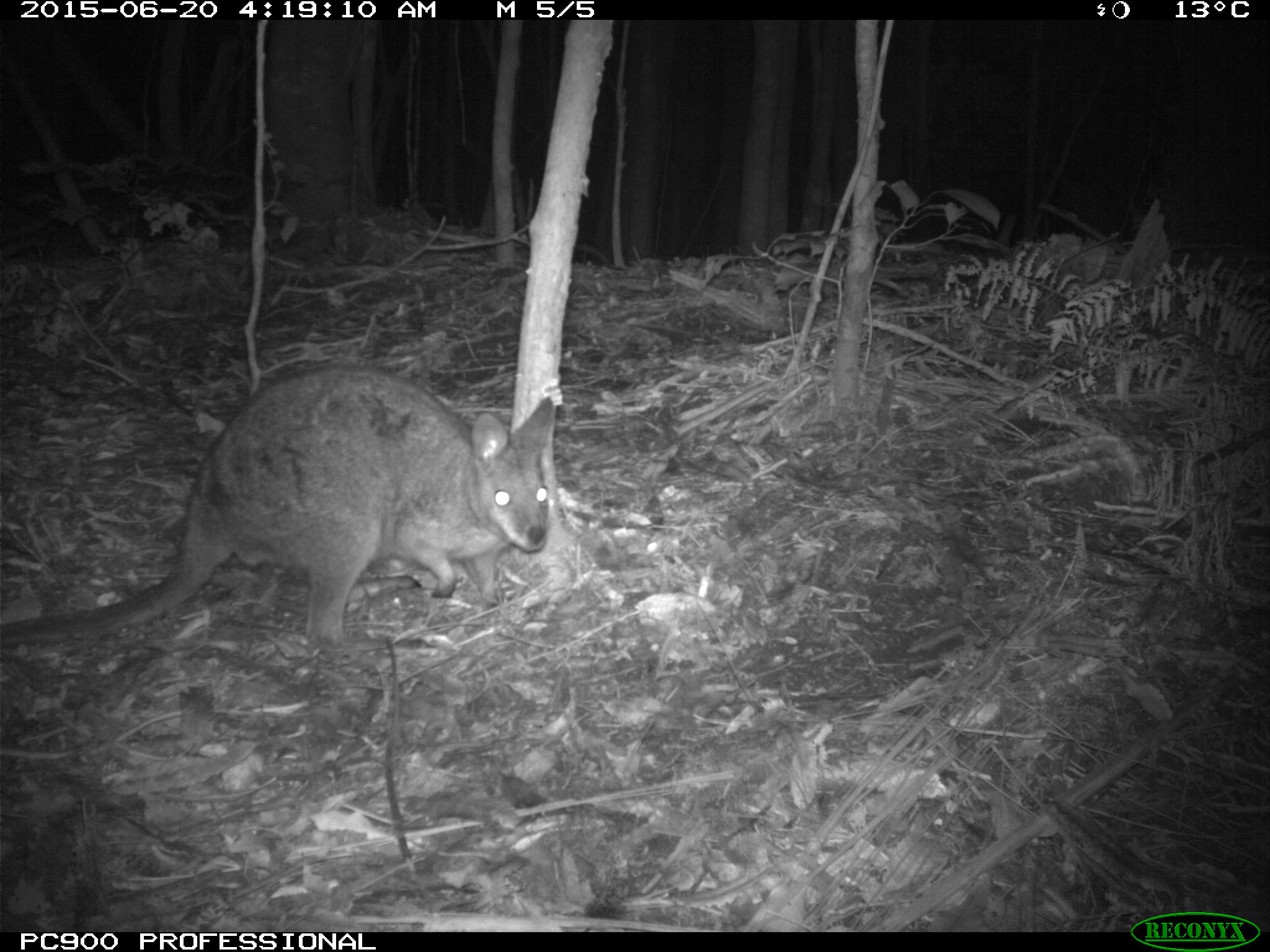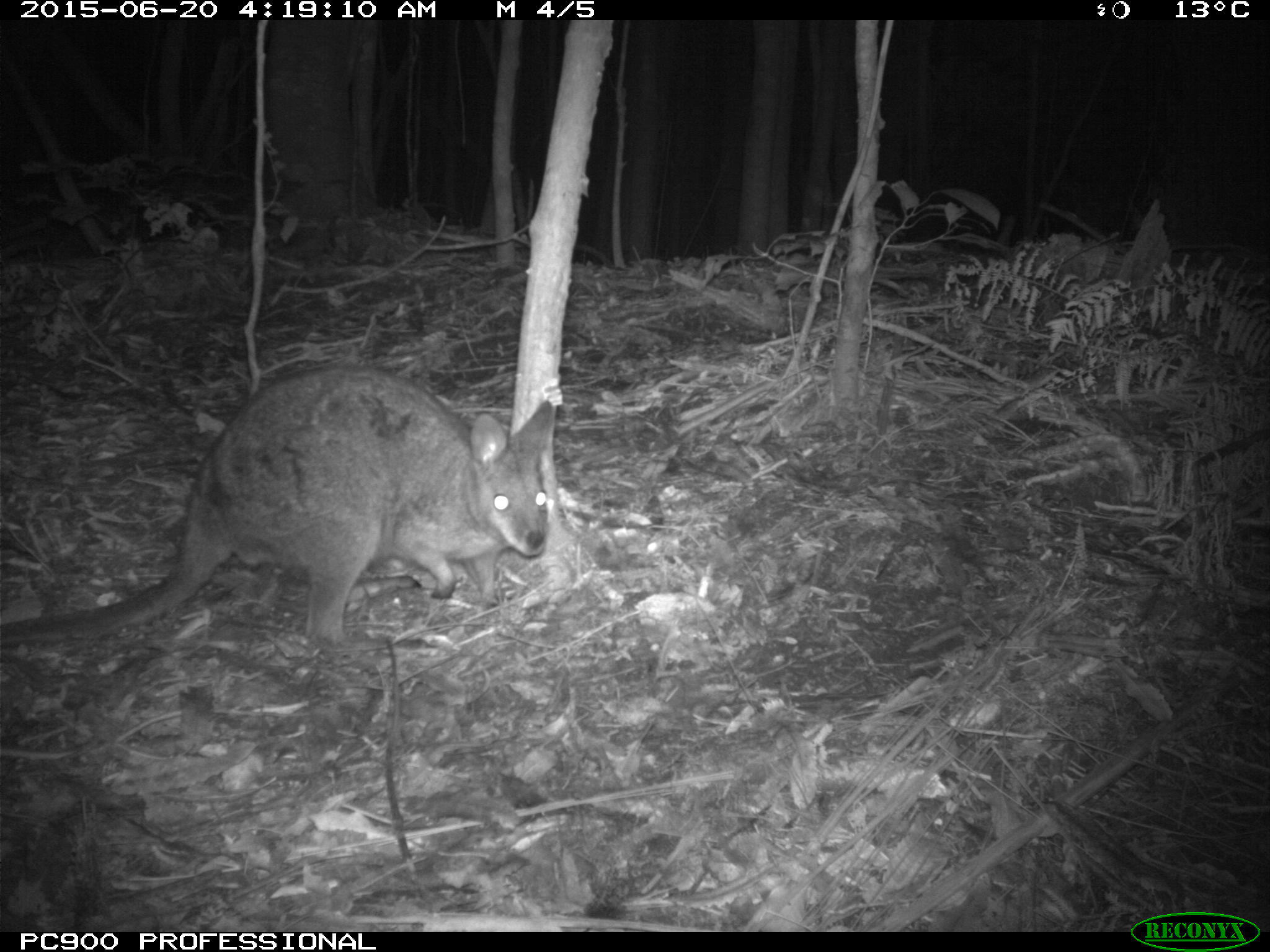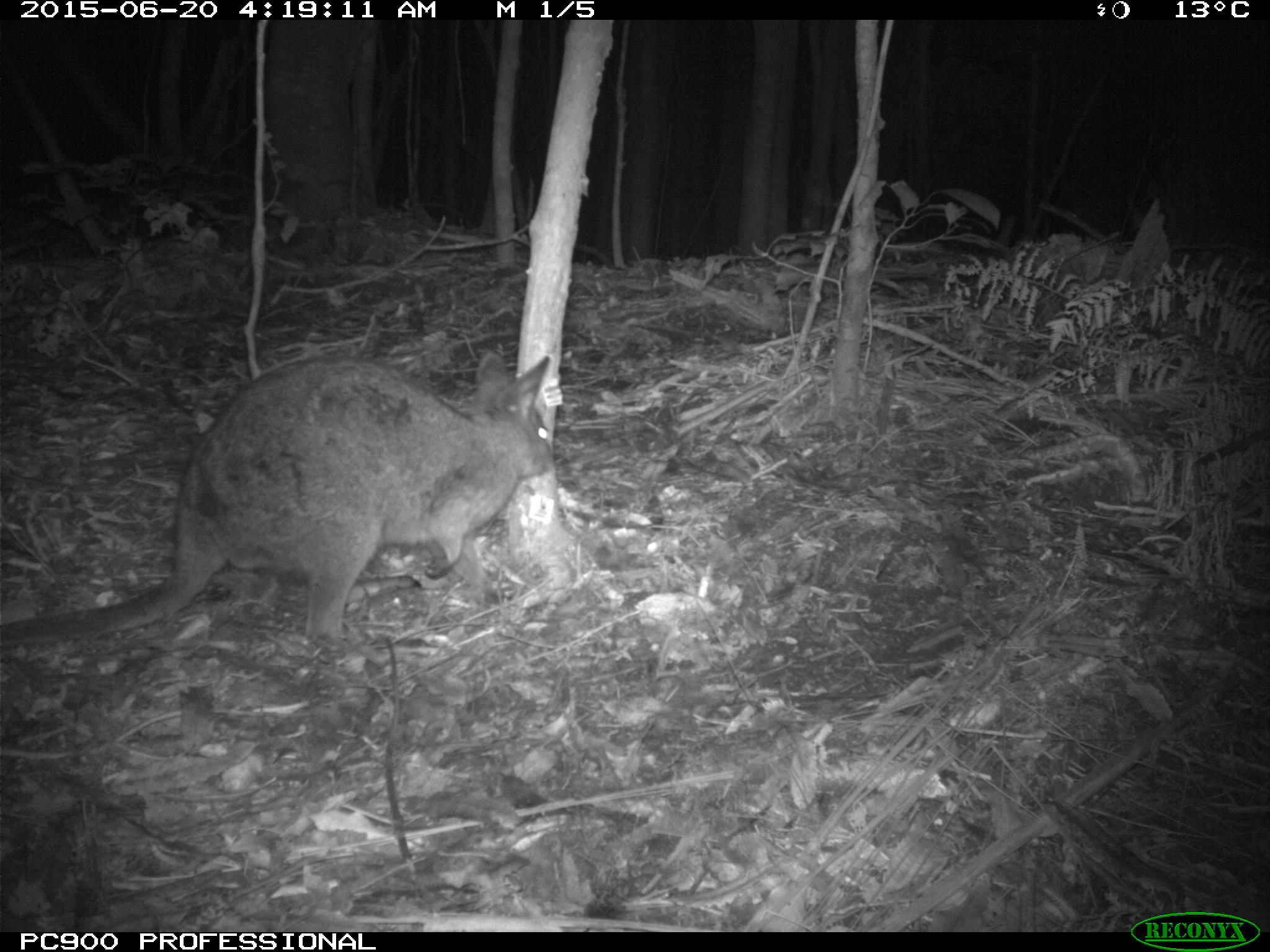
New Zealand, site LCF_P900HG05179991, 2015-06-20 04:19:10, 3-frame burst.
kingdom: Animalia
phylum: Chordata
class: Mammalia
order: Diprotodontia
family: Macropodidae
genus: Notamacropus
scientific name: Notamacropus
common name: wallaby